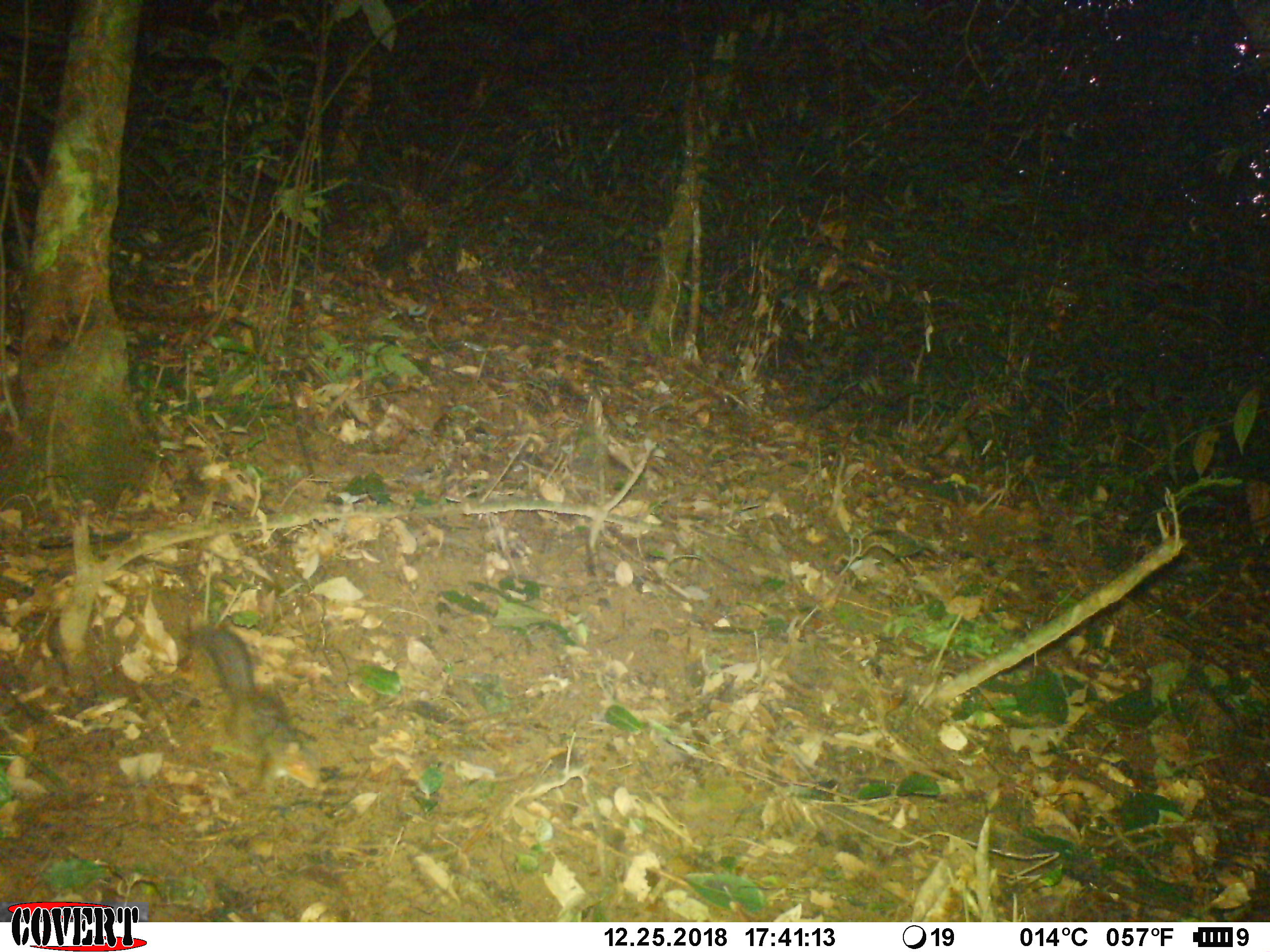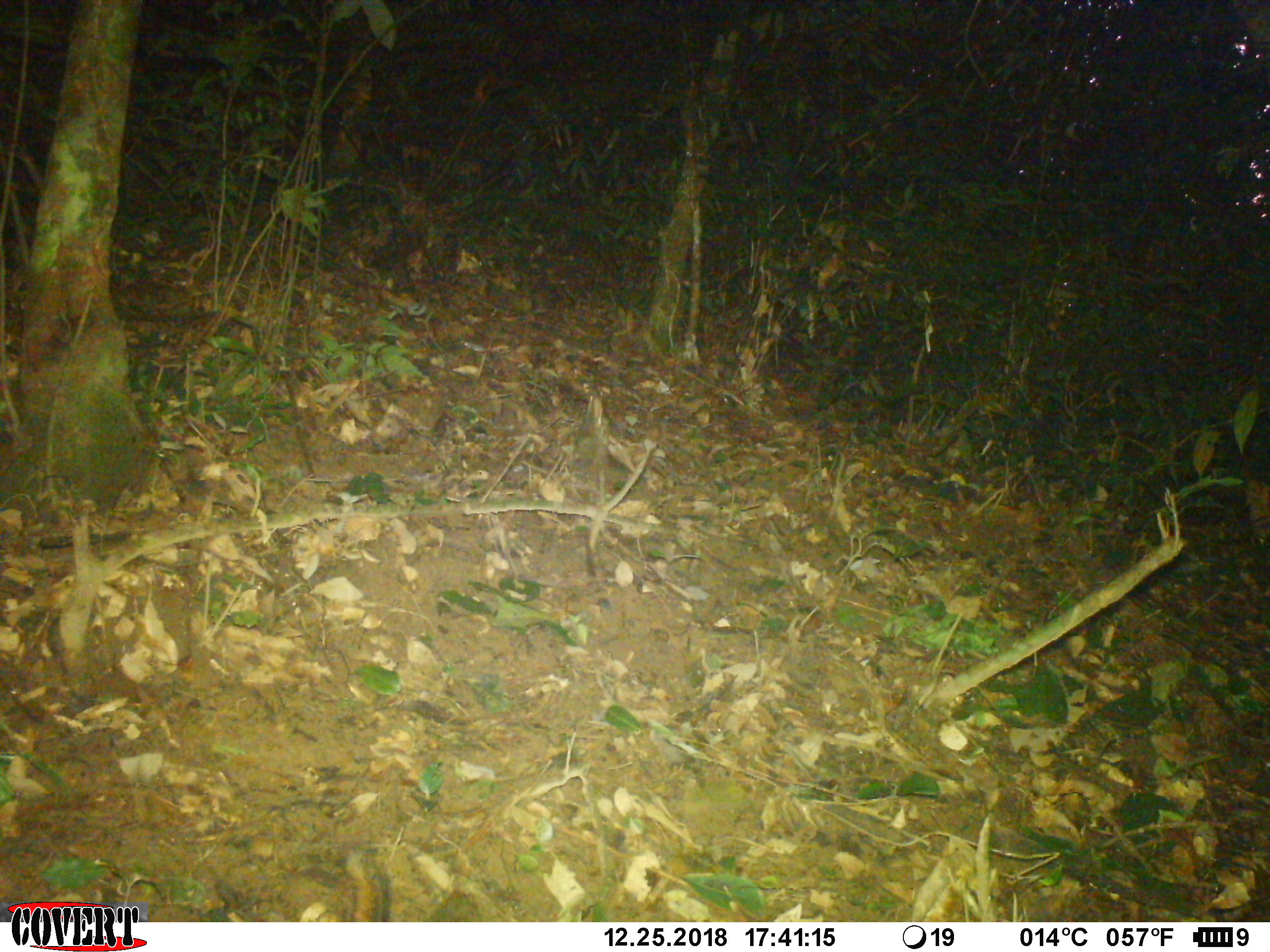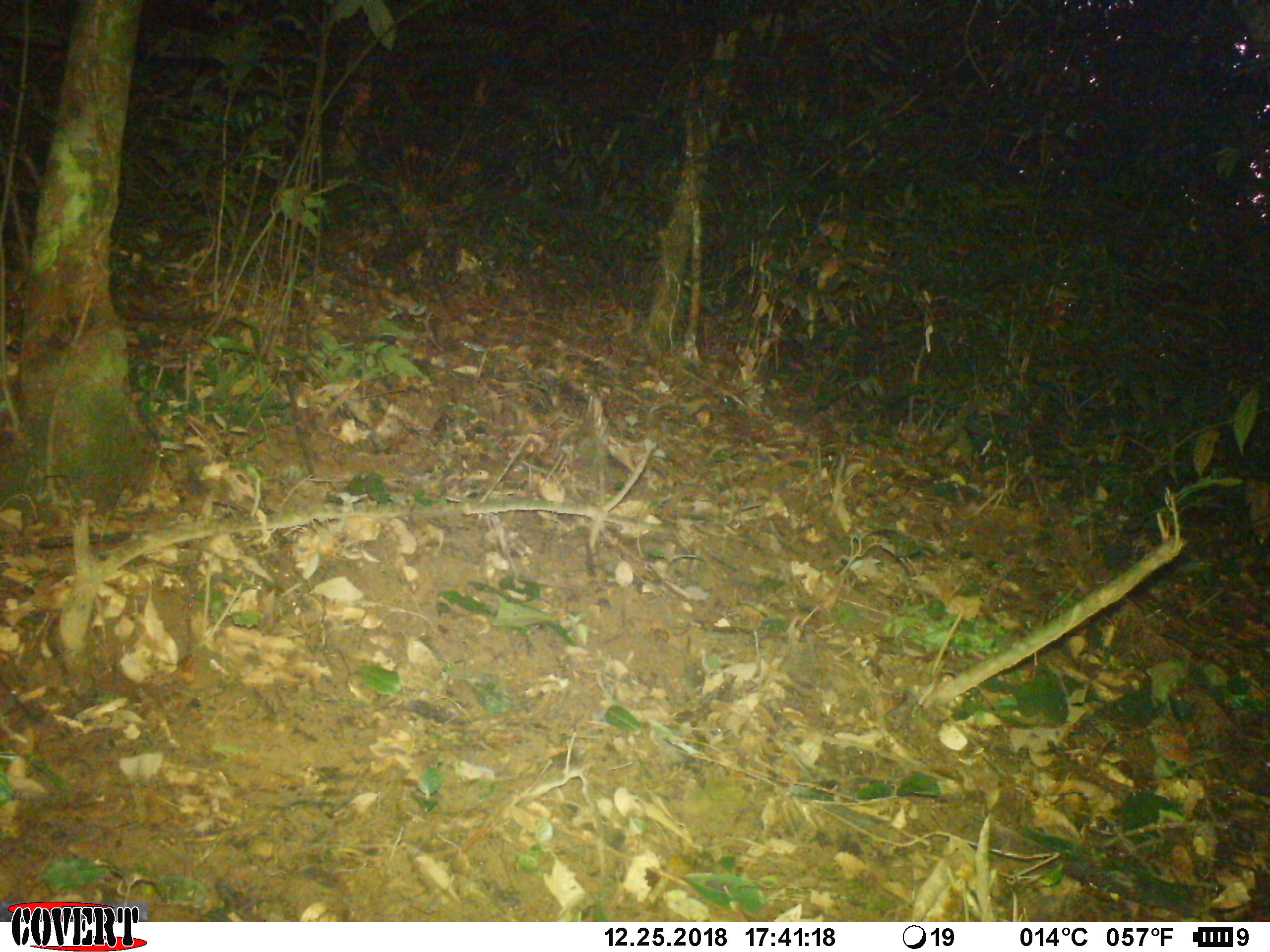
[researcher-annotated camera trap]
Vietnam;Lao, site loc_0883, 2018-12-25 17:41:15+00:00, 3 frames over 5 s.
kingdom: Animalia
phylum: Chordata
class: Mammalia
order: Rodentia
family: Sciuridae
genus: Dremomys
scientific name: Dremomys rufigenis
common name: red-cheeked squirrel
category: red cheeked squirrel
Red cheeked squirrel (red-cheeked squirrel) (Dremomys rufigenis). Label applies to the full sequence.